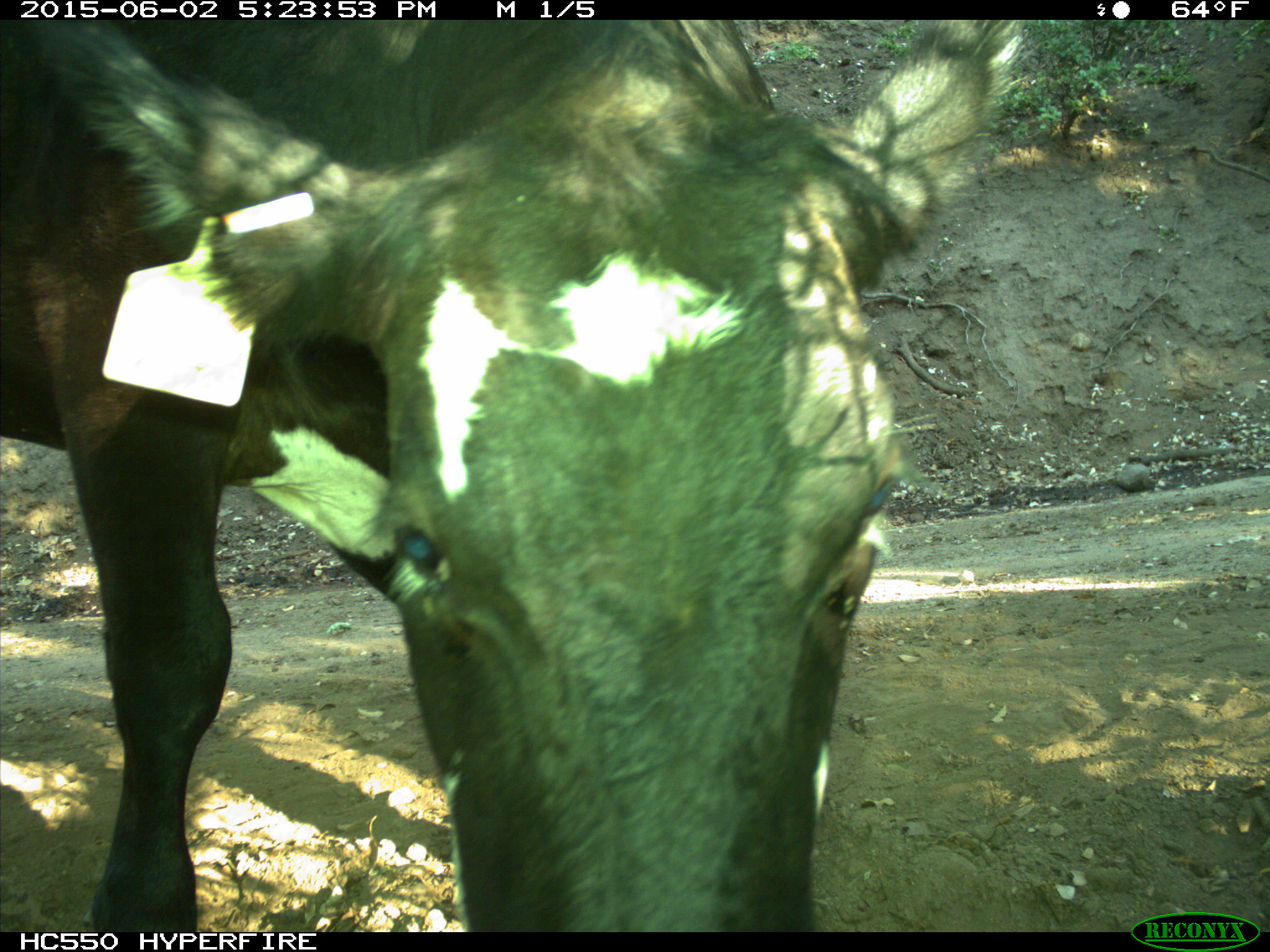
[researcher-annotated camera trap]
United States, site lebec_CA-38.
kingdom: Animalia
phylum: Chordata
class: Mammalia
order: Artiodactyla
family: Bovidae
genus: Bos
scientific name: Bos taurus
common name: domestic cow